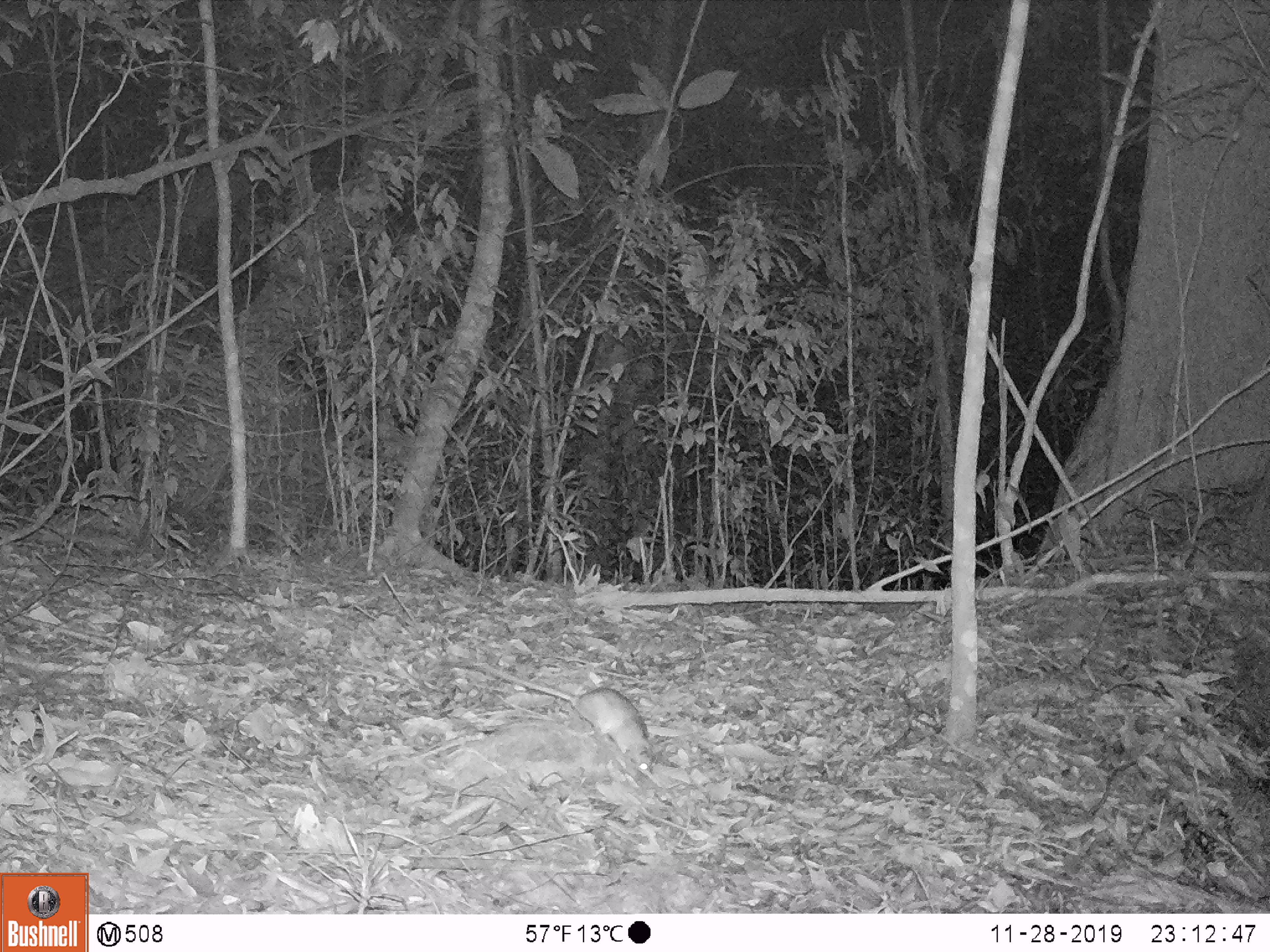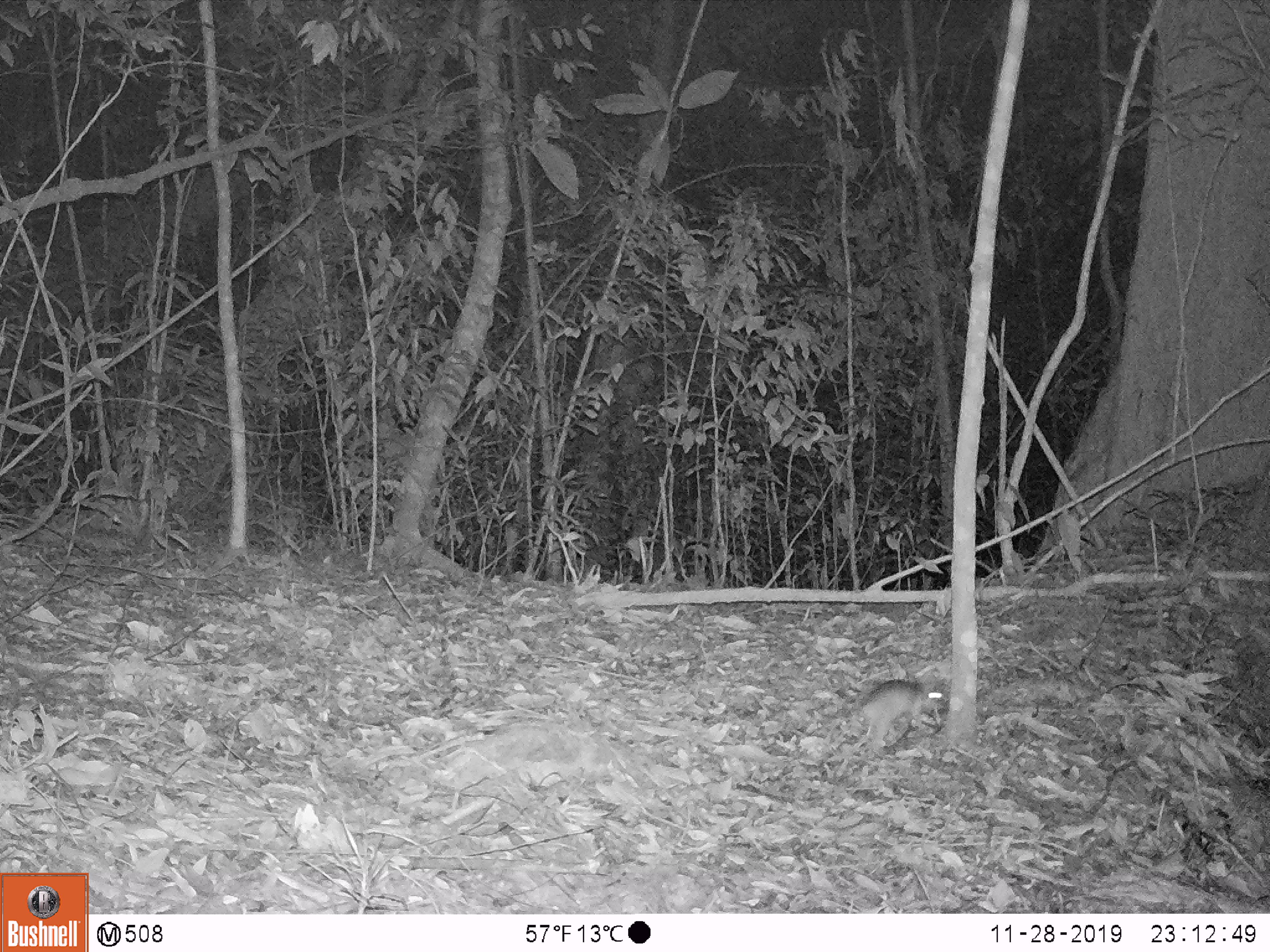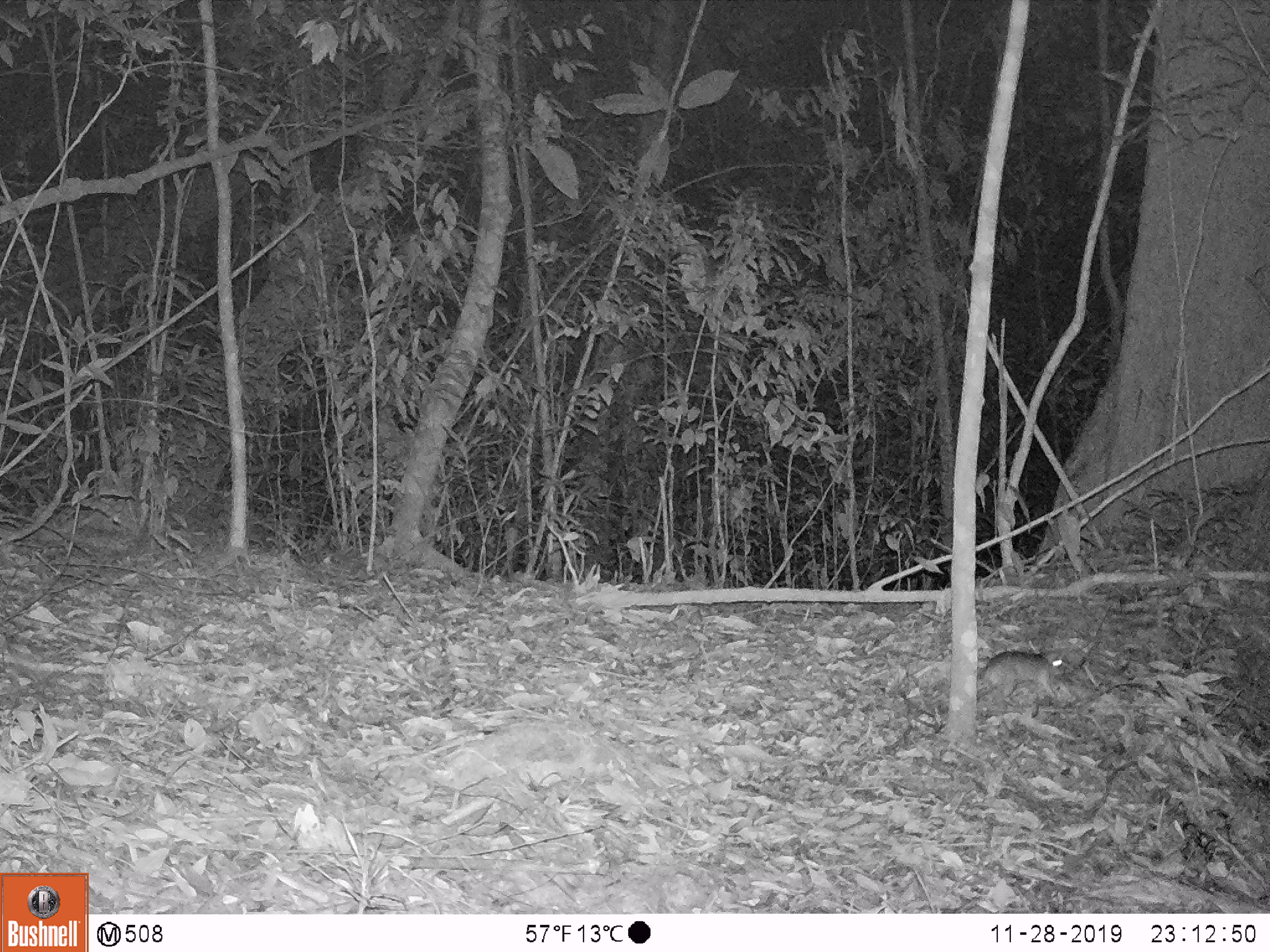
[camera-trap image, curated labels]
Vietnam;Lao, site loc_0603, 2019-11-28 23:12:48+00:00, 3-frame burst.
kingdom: Animalia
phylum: Chordata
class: Mammalia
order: Rodentia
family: Muridae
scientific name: Muridae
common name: old-world mice and rats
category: unidentified murid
Unidentified murid (old-world mice and rats) (Muridae). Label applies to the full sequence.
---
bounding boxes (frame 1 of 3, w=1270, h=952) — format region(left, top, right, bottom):
unidentified murid: region(440, 661, 652, 772)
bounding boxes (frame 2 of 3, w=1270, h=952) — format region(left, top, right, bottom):
unidentified murid: region(827, 680, 942, 763)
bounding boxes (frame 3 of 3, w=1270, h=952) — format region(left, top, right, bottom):
unidentified murid: region(977, 651, 1064, 707)